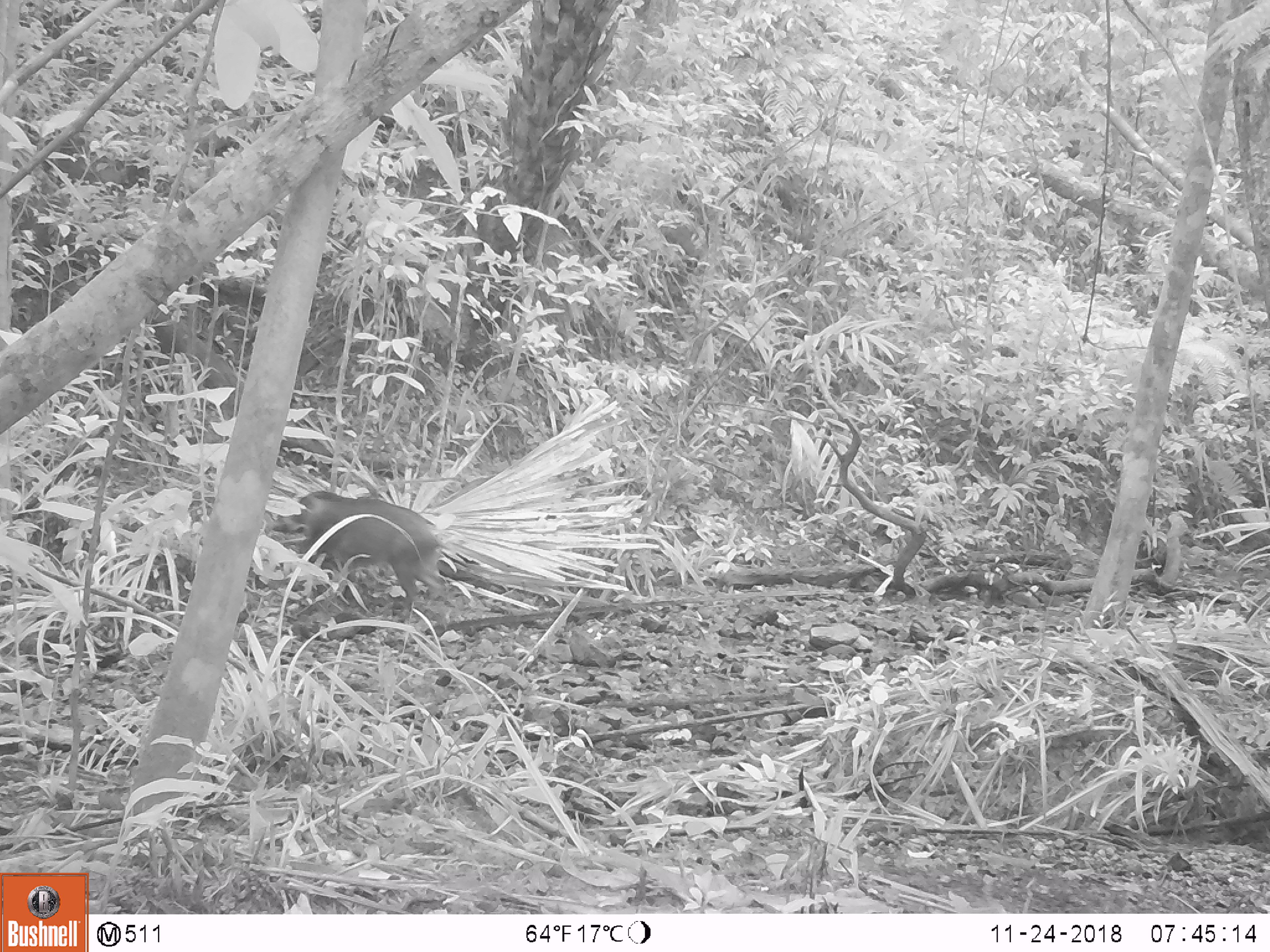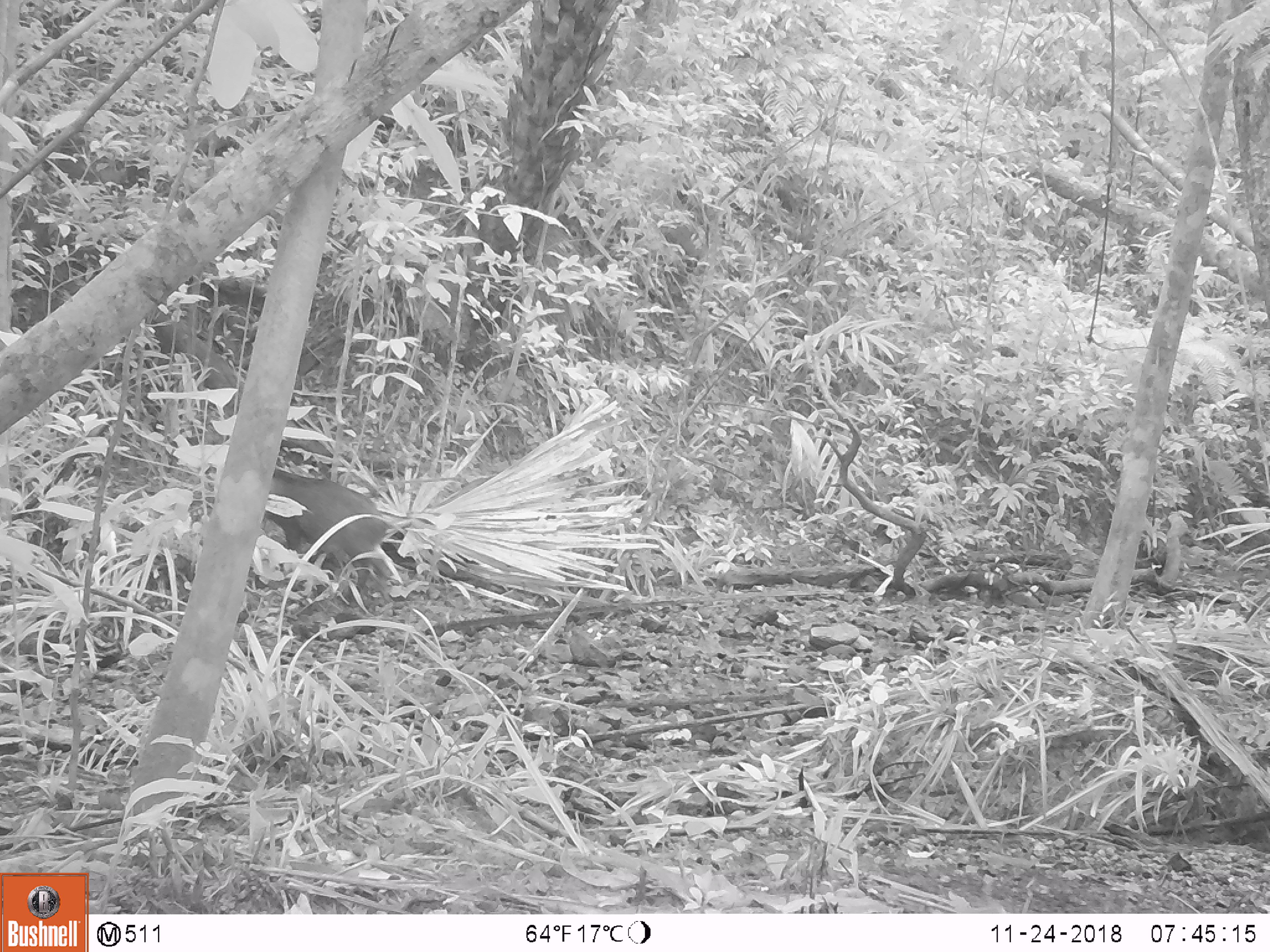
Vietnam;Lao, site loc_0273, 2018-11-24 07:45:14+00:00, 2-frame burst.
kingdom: Animalia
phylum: Chordata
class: Mammalia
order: Artiodactyla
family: Suidae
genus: Sus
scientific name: Sus scrofa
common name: eurasian wild pig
Eurasian wild pig (Sus scrofa). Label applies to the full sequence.